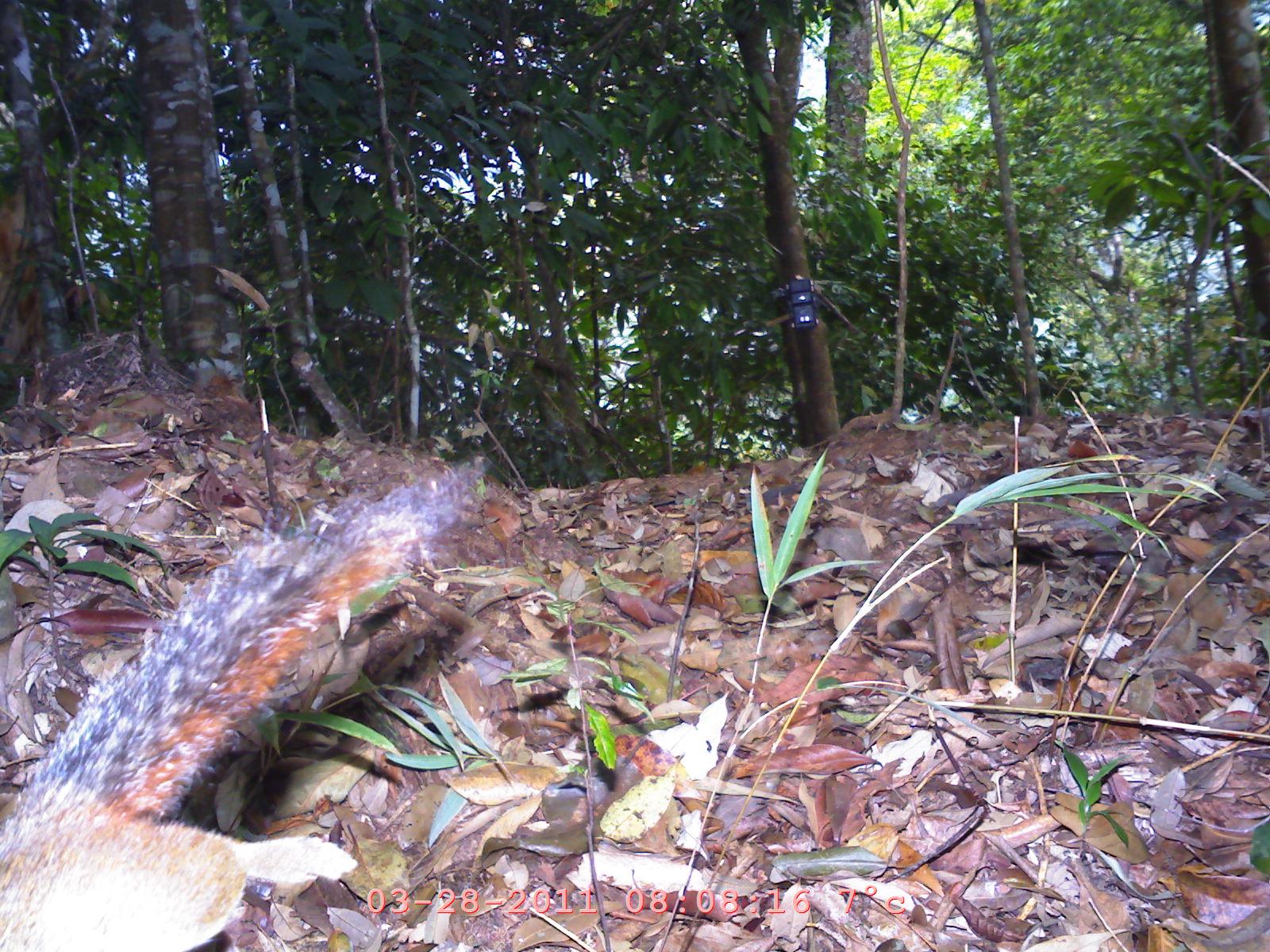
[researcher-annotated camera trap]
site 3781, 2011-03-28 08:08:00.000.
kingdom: Animalia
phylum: Chordata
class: Mammalia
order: Rodentia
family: Sciuridae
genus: Dremomys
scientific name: Dremomys rufigenis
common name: asian red-cheeked squirrel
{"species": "Dremomys rufigenis (asian red-cheeked squirrel)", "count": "1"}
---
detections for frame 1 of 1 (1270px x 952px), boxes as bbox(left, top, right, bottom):
dremomys rufigenis: bbox(0, 454, 485, 951)